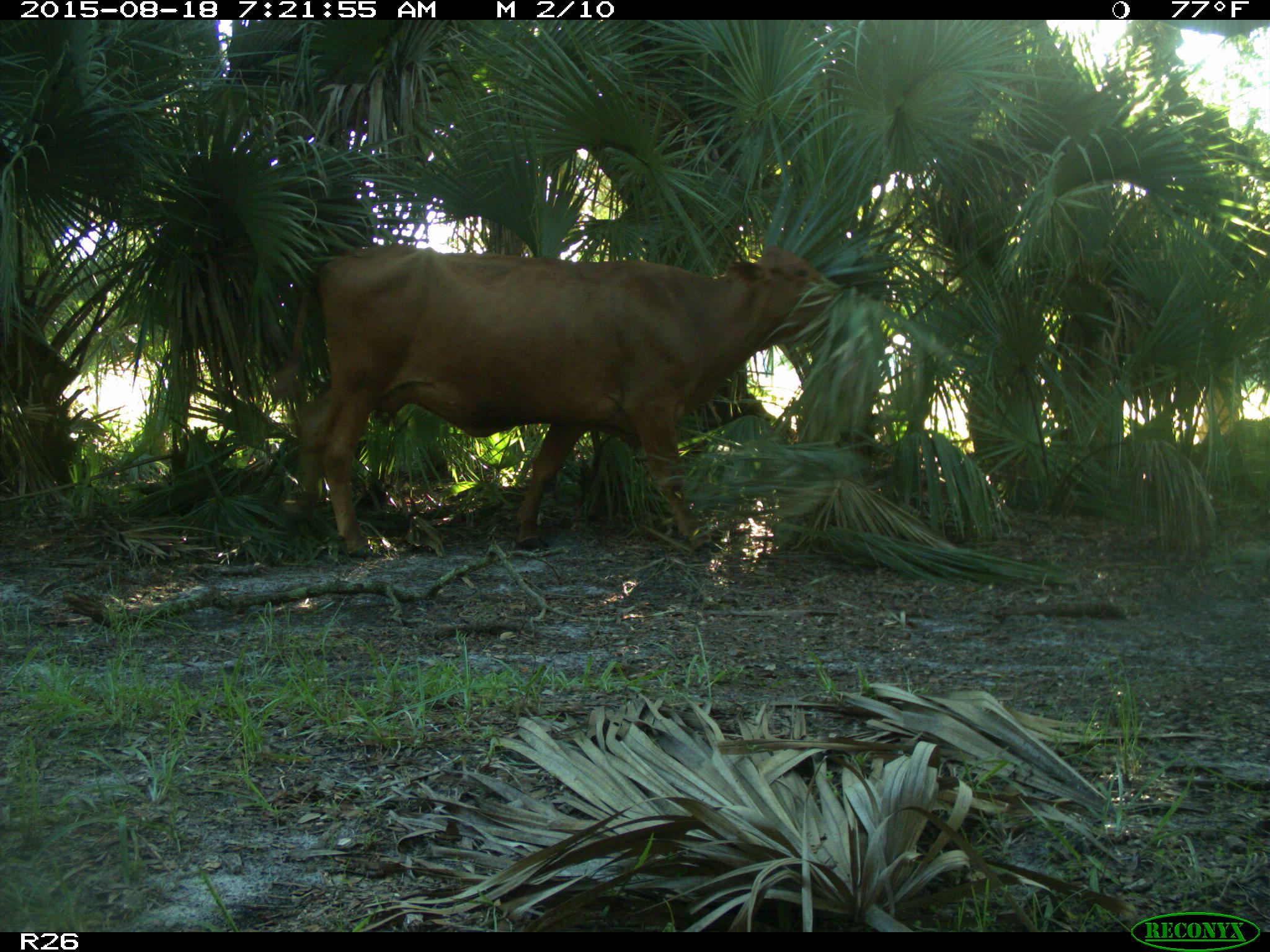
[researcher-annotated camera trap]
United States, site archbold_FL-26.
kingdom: Animalia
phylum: Chordata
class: Mammalia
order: Artiodactyla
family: Bovidae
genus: Bos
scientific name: Bos taurus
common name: domestic cow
Bos taurus (domestic cow).